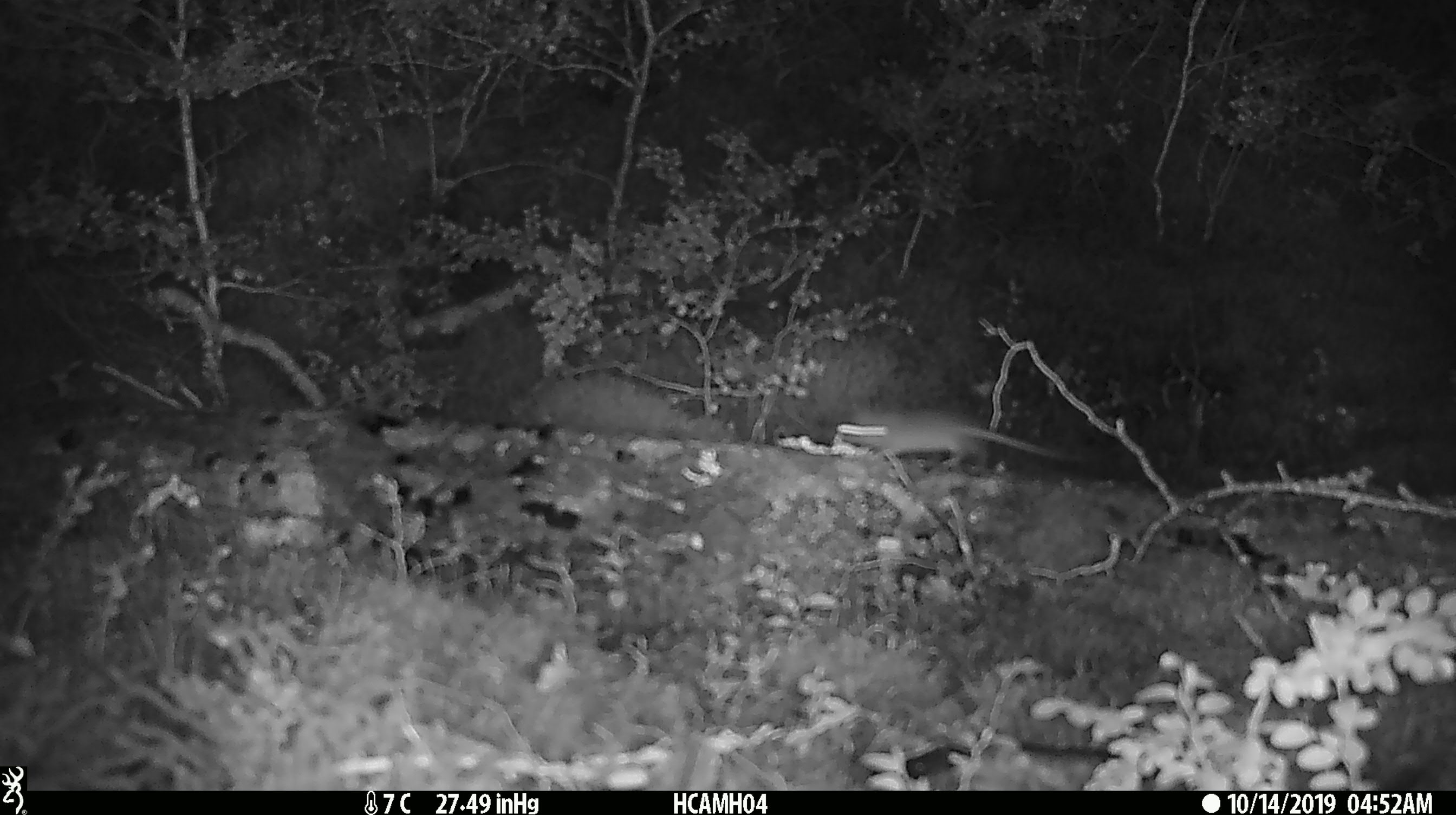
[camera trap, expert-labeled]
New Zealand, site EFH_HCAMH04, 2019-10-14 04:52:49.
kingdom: Animalia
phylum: Chordata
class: Mammalia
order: Rodentia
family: Muridae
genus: Mus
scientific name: Mus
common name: mouse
Mouse (Mus).